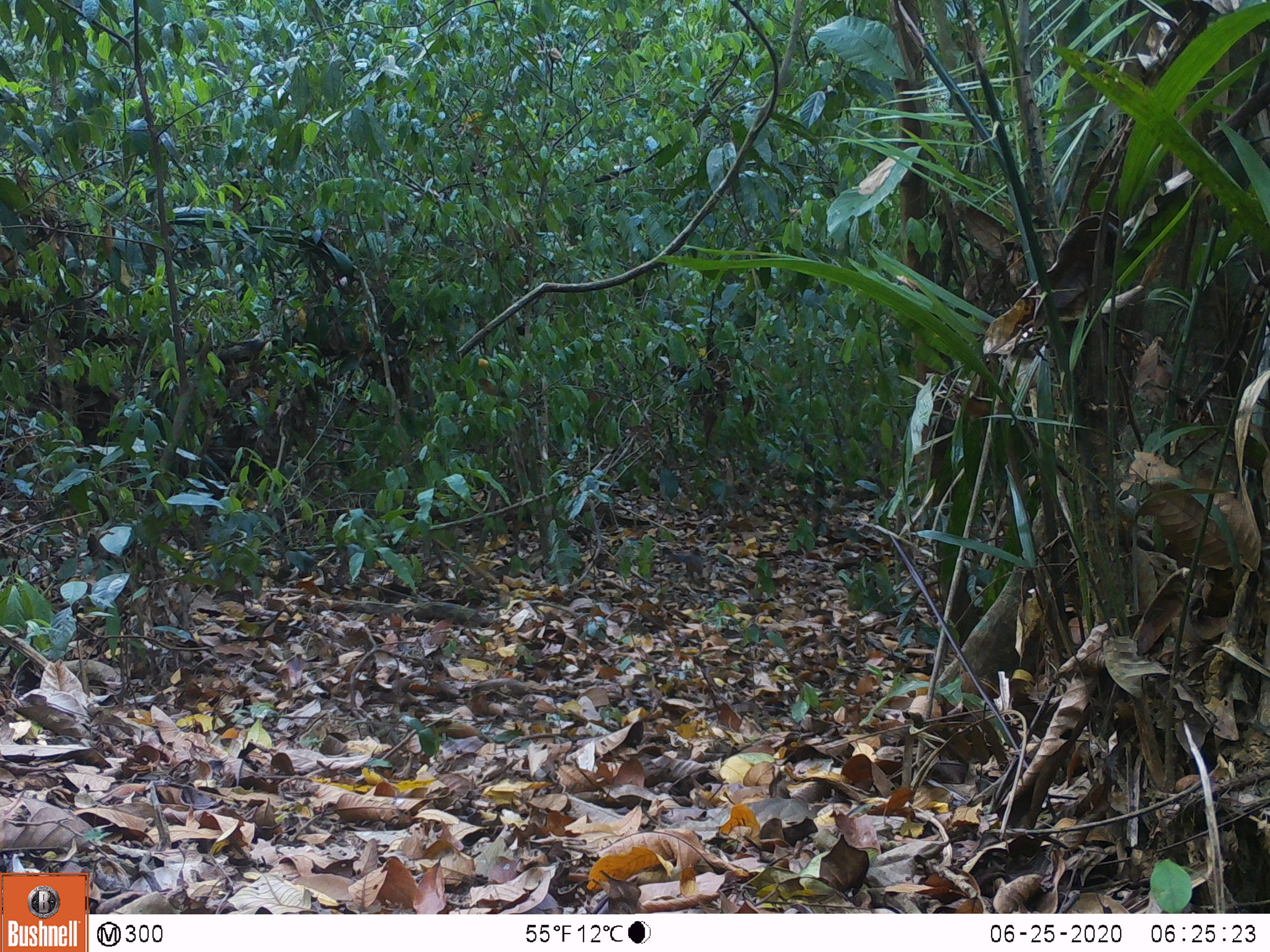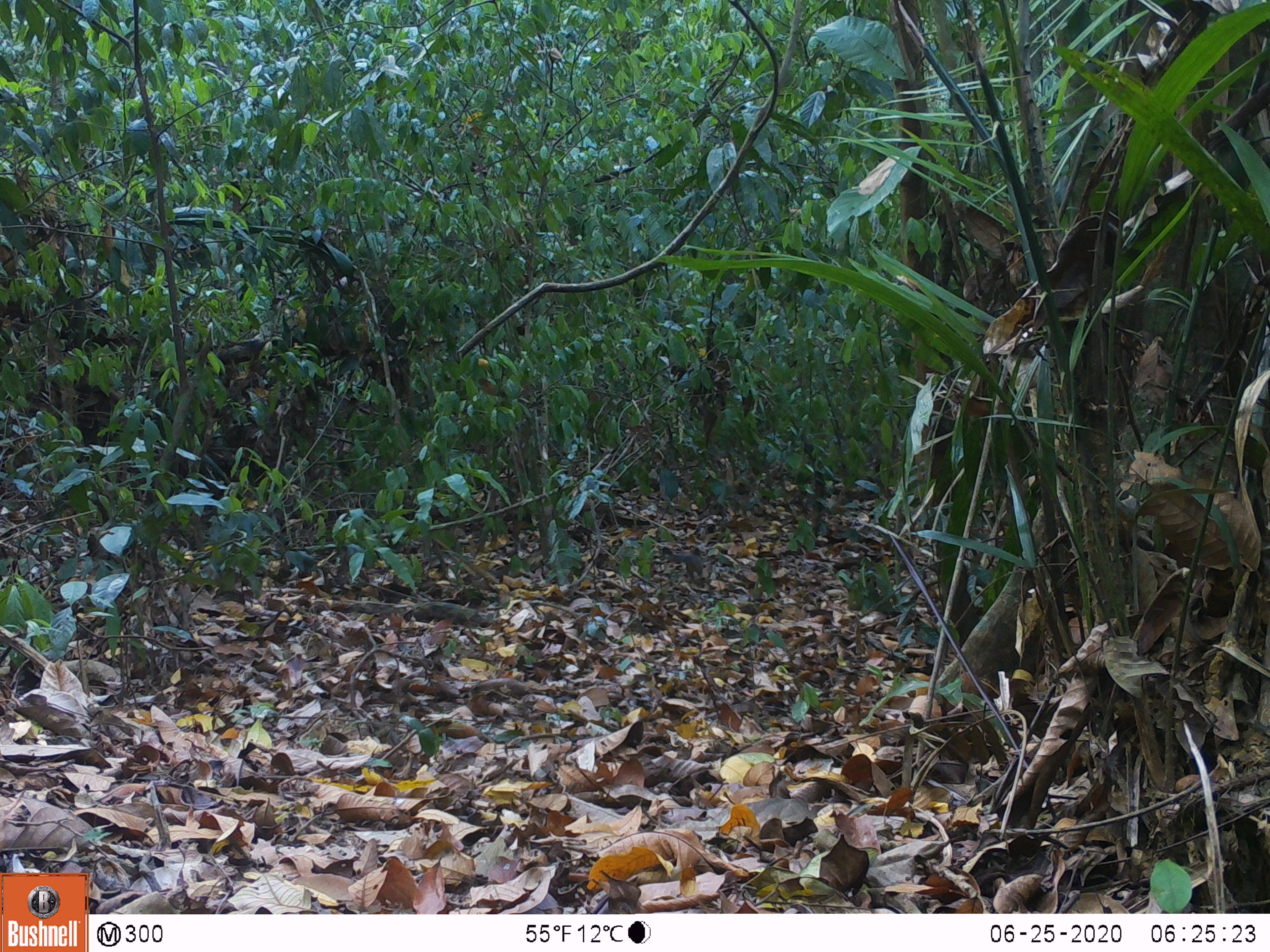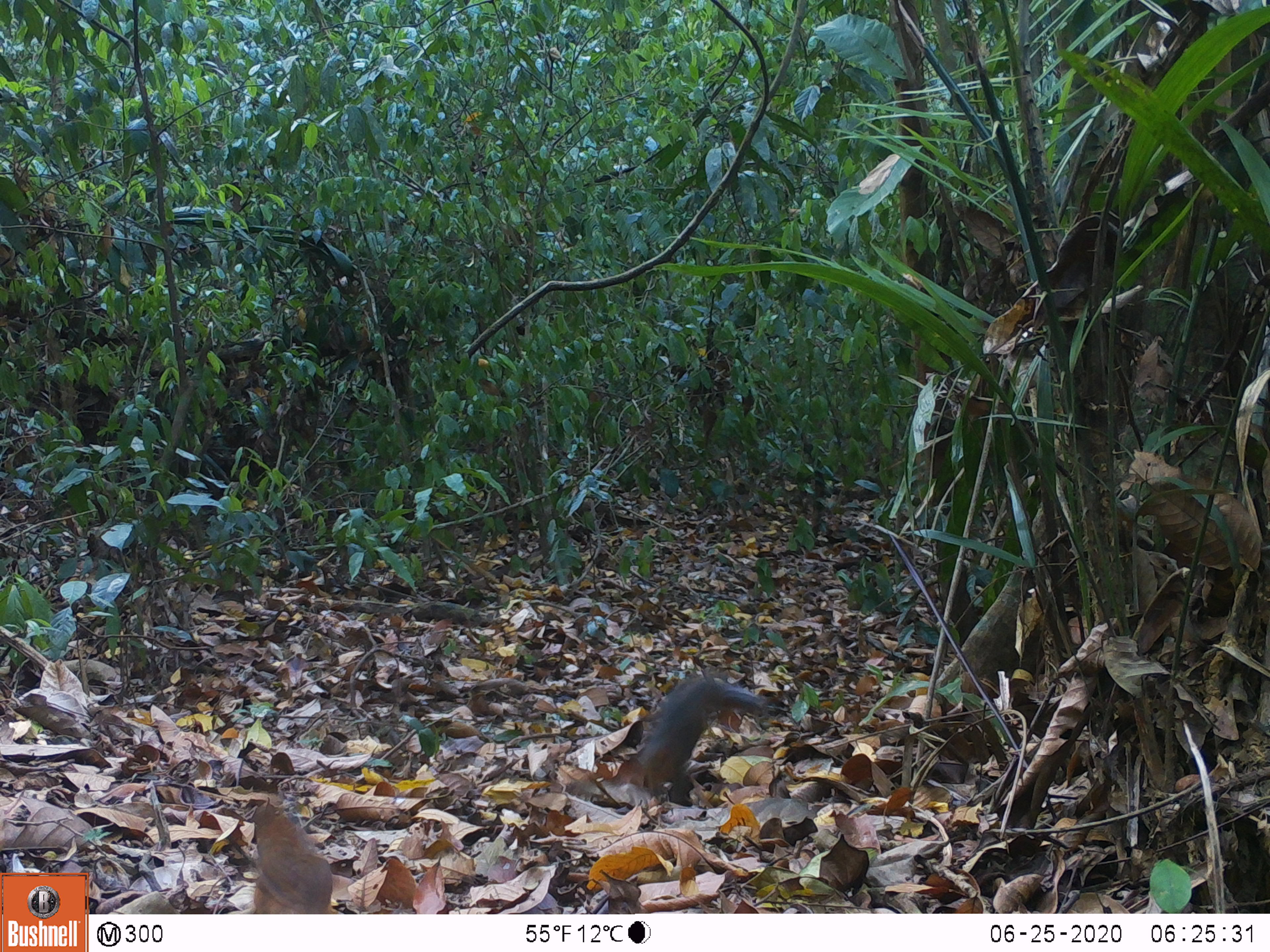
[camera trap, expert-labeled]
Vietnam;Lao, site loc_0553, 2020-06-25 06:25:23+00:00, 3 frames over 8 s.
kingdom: Animalia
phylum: Chordata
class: Mammalia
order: Rodentia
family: Sciuridae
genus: Dremomys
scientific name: Dremomys rufigenis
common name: red-cheeked squirrel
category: red cheeked squirrel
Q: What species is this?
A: Red cheeked squirrel (red-cheeked squirrel) (Dremomys rufigenis).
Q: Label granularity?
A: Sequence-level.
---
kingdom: Animalia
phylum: Chordata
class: Aves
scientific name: Aves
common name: bird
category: unidentified bird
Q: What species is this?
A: Unidentified bird (bird) (Aves).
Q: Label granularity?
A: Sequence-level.